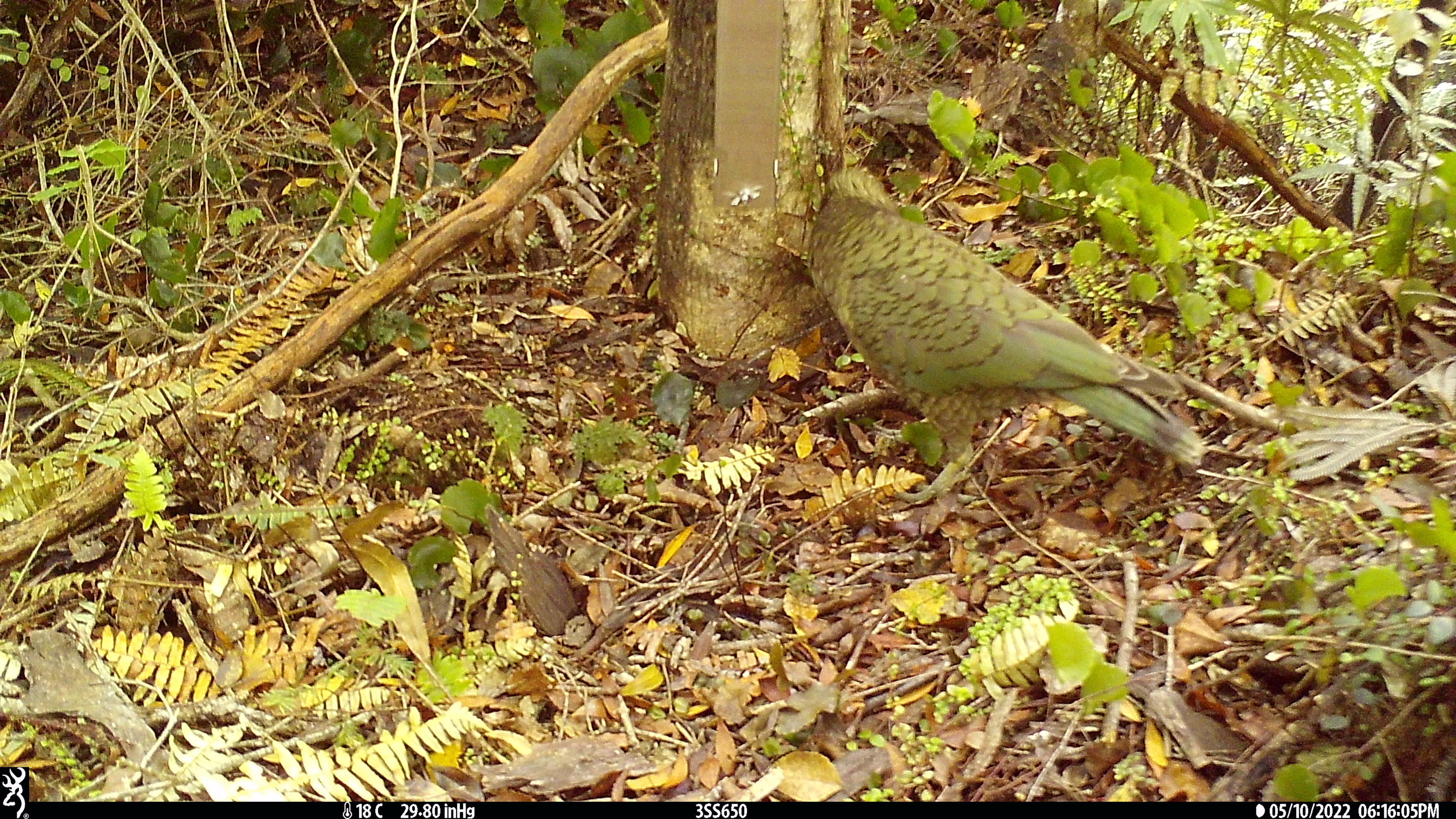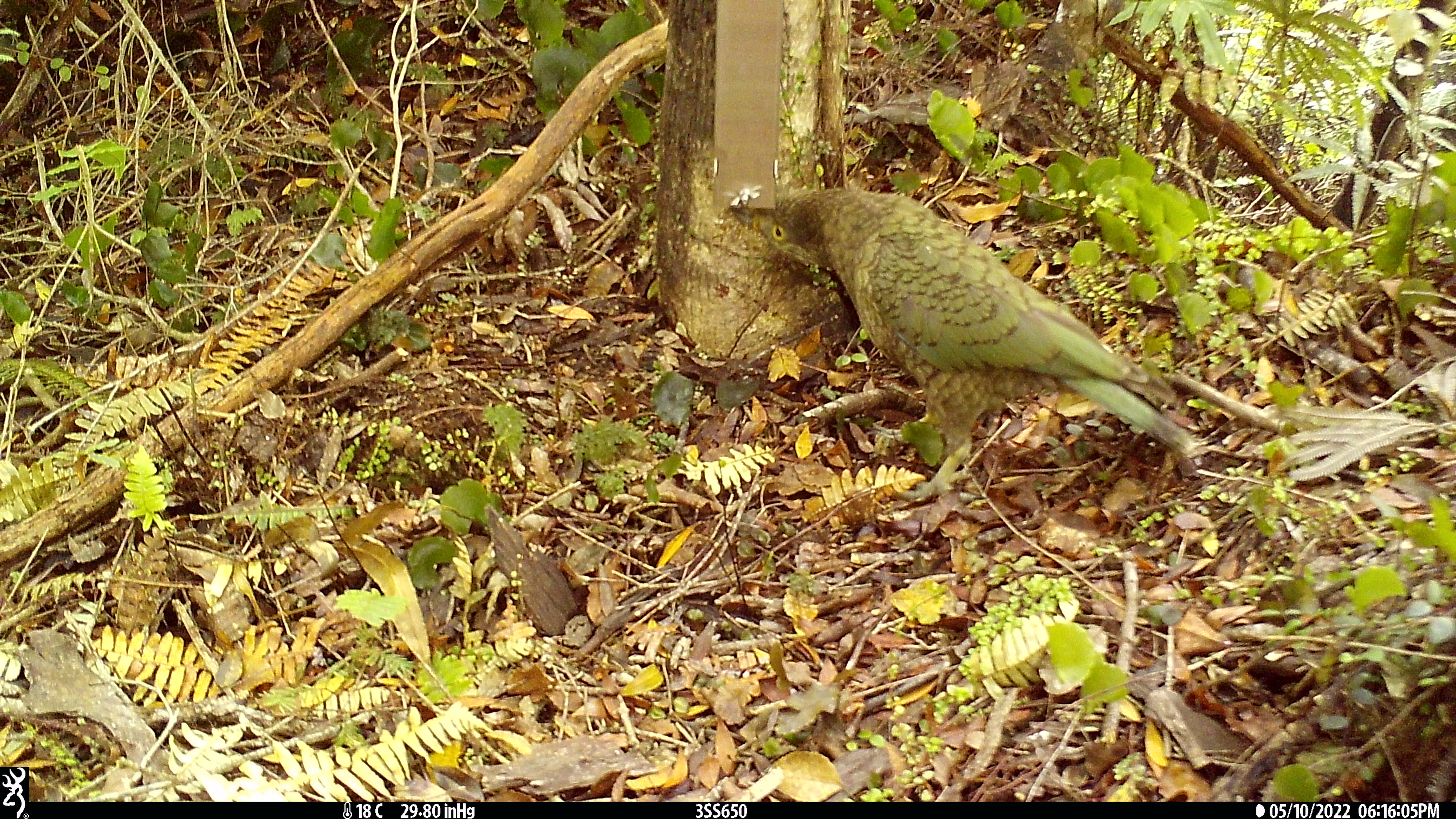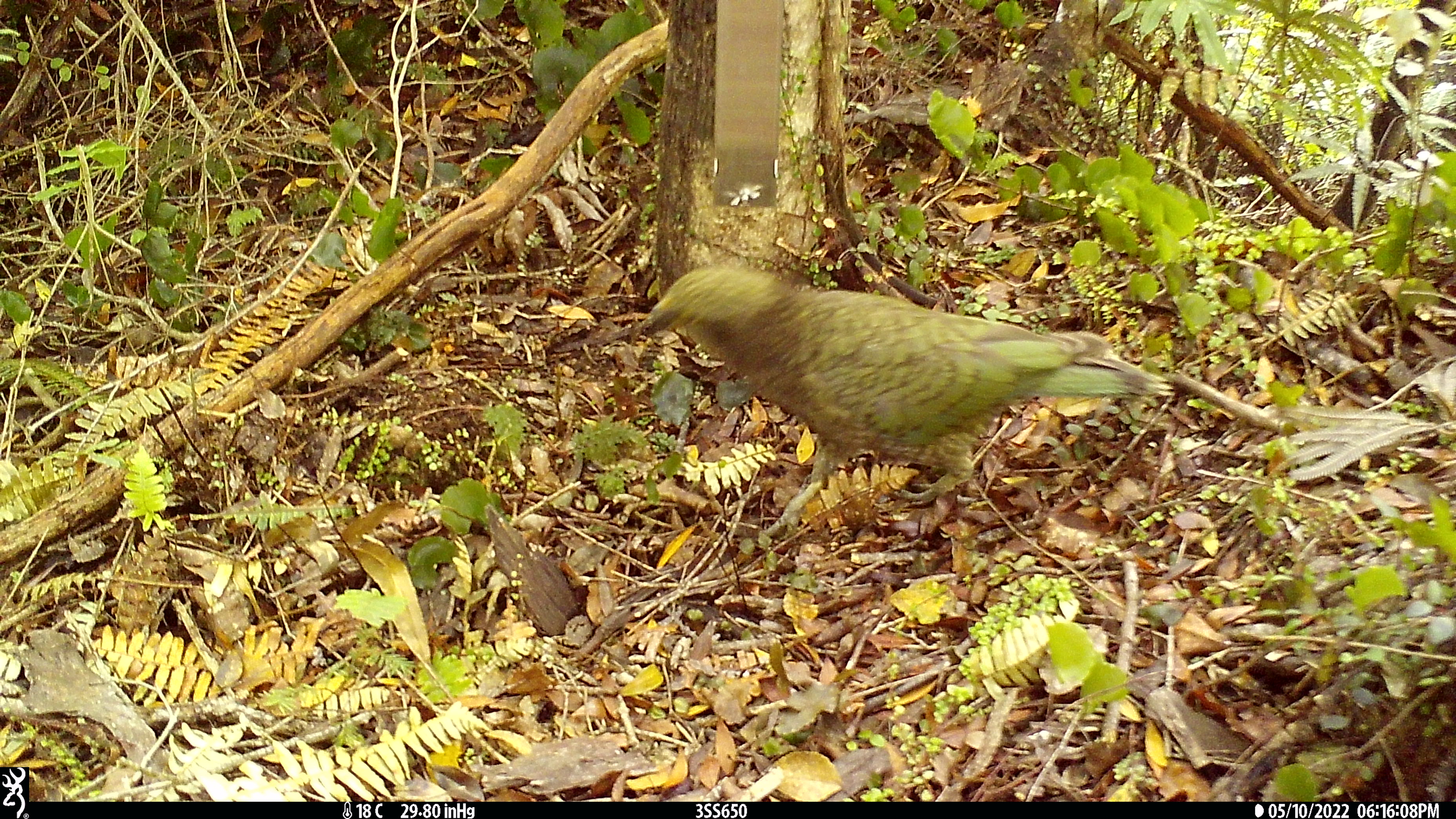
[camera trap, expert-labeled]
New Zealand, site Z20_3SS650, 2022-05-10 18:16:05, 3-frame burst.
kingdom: Animalia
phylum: Chordata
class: Aves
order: Psittaciformes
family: Strigopidae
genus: Nestor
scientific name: Nestor notabilis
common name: kea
Kea (Nestor notabilis).